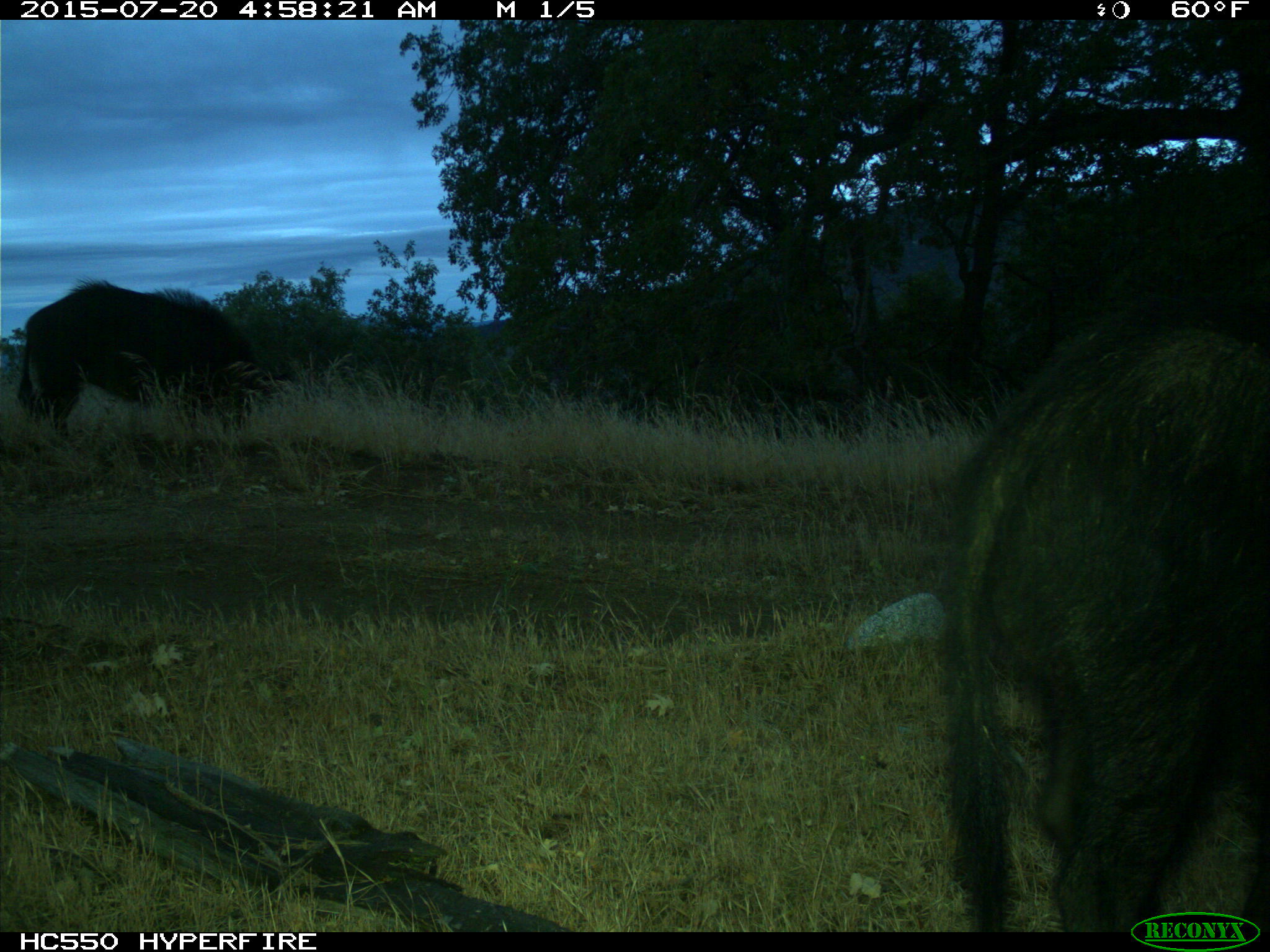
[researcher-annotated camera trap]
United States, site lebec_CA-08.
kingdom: Animalia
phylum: Chordata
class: Mammalia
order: Artiodactyla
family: Suidae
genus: Sus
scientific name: Sus scrofa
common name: wild boar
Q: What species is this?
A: Sus scrofa (wild boar).